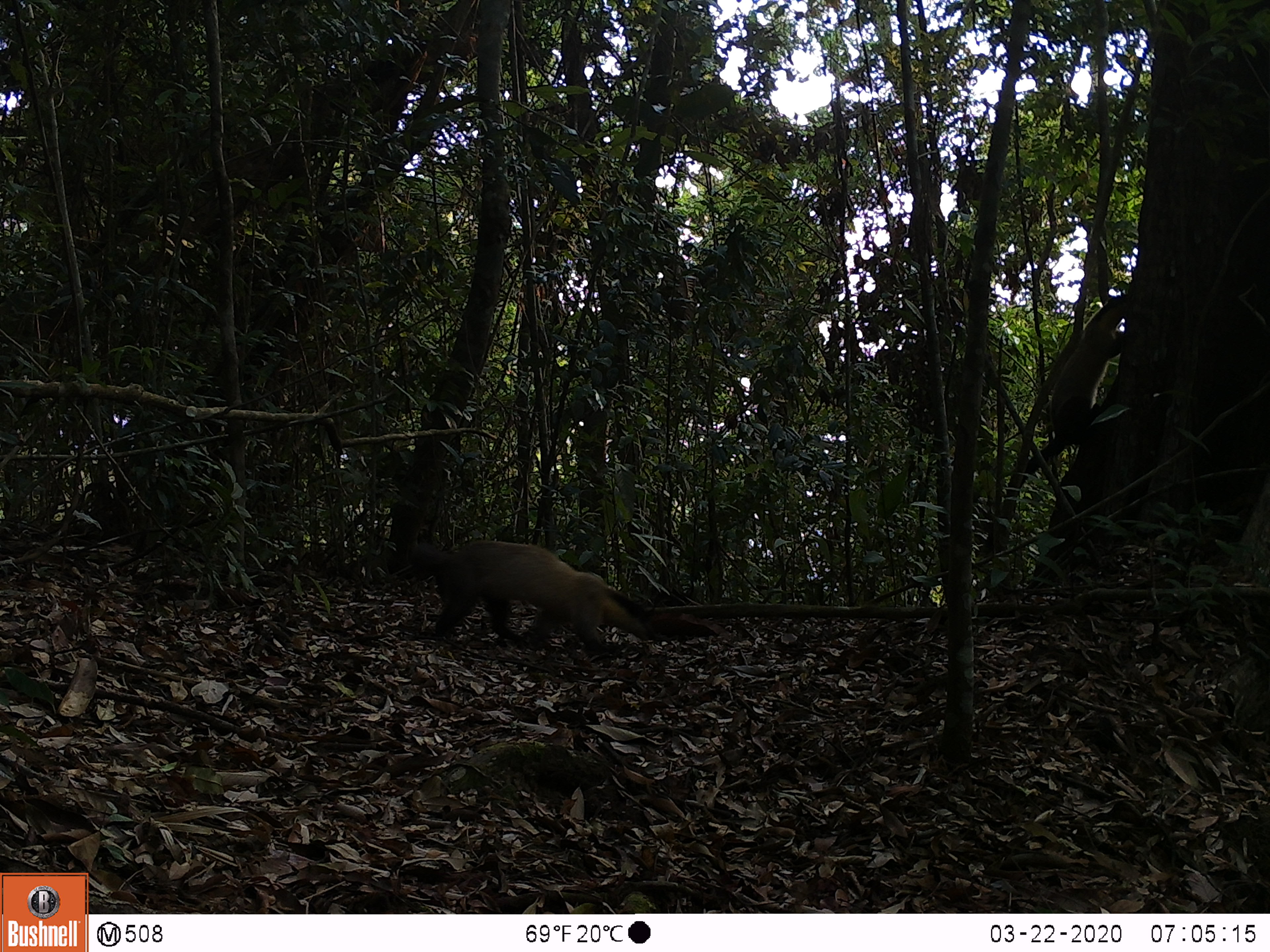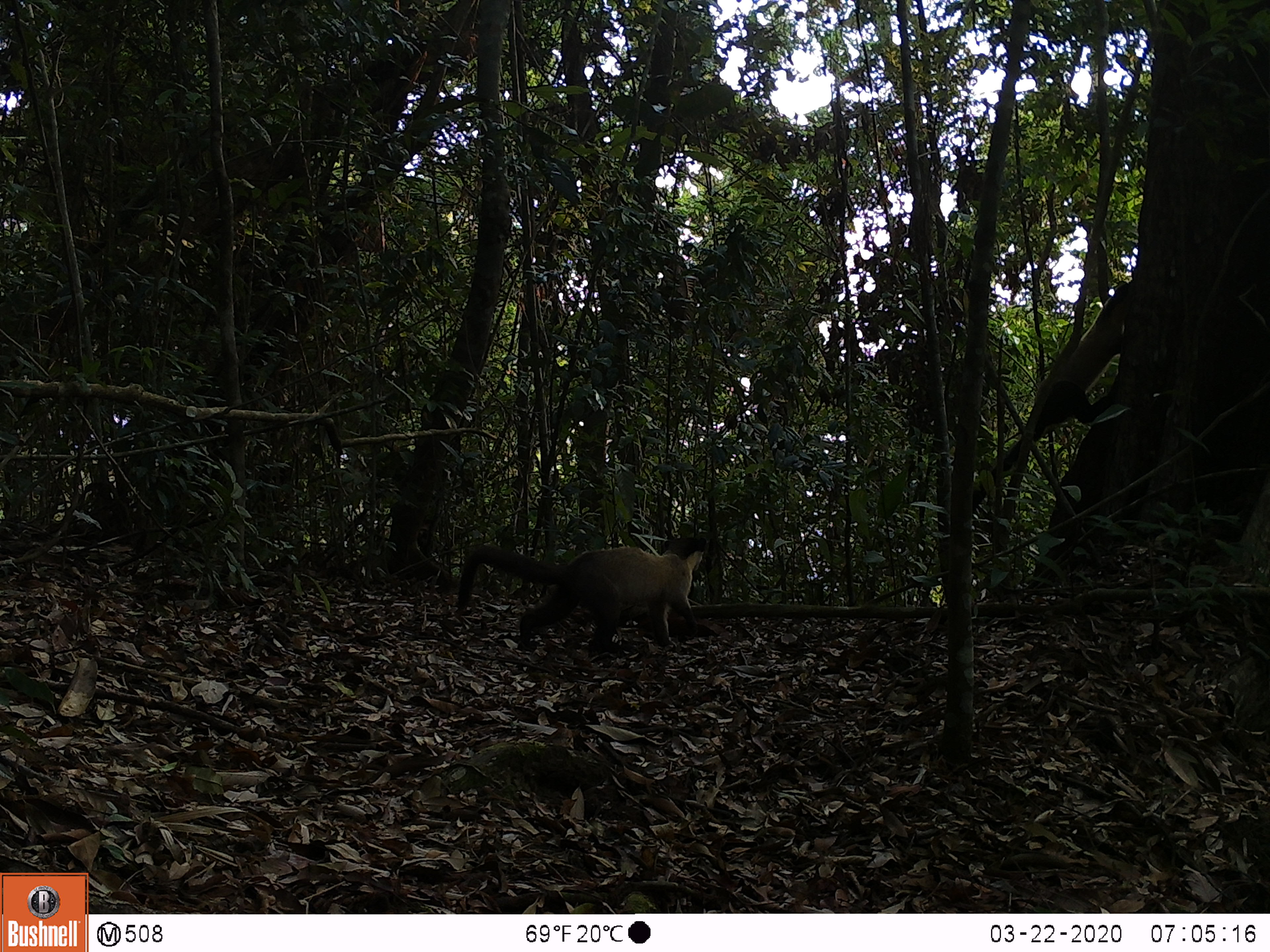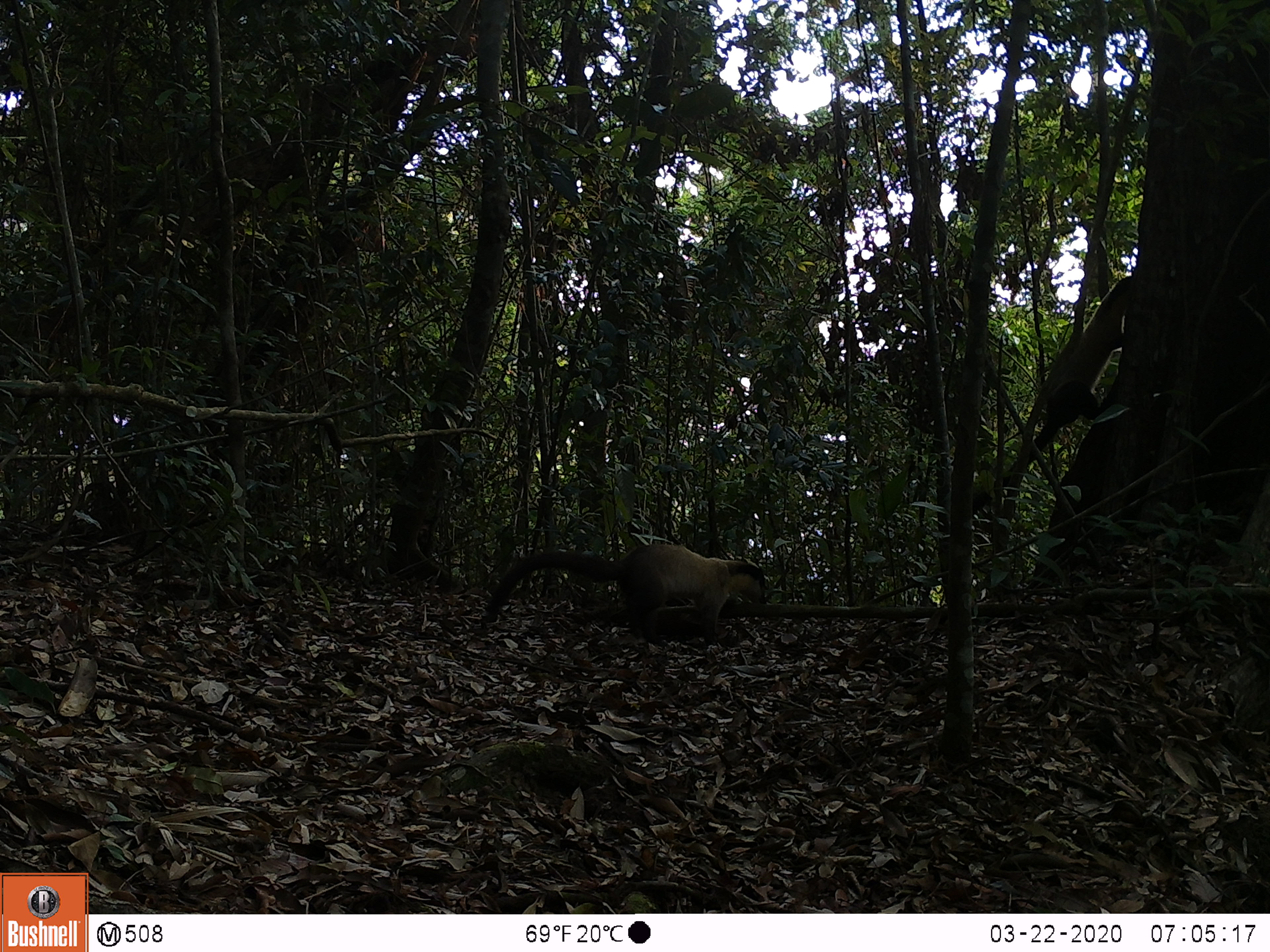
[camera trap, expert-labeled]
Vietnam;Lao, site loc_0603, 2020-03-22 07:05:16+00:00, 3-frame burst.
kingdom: Animalia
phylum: Chordata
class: Mammalia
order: Carnivora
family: Mustelidae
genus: Martes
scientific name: Martes flavigula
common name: yellow-throated marten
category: yellow throated marten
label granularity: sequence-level